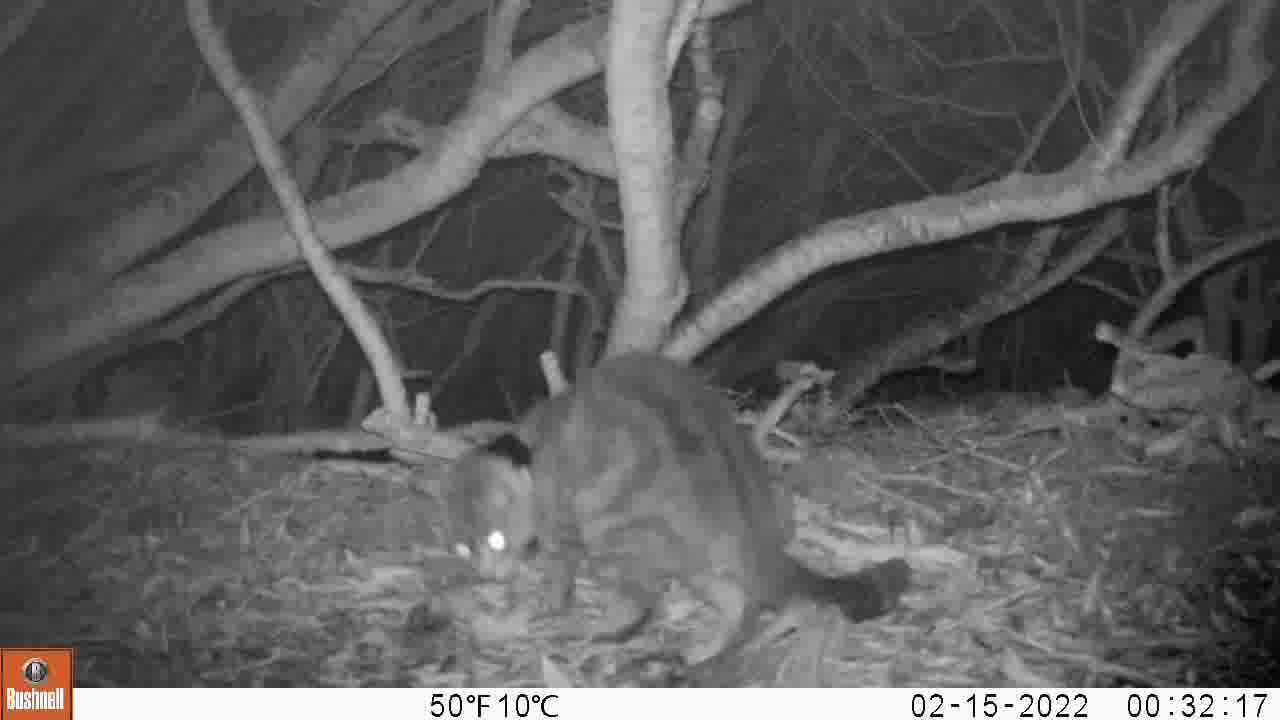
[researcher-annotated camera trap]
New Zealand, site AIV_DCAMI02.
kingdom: Animalia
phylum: Chordata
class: Mammalia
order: Carnivora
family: Felidae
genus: Felis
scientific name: Felis catus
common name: domestic cat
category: cat